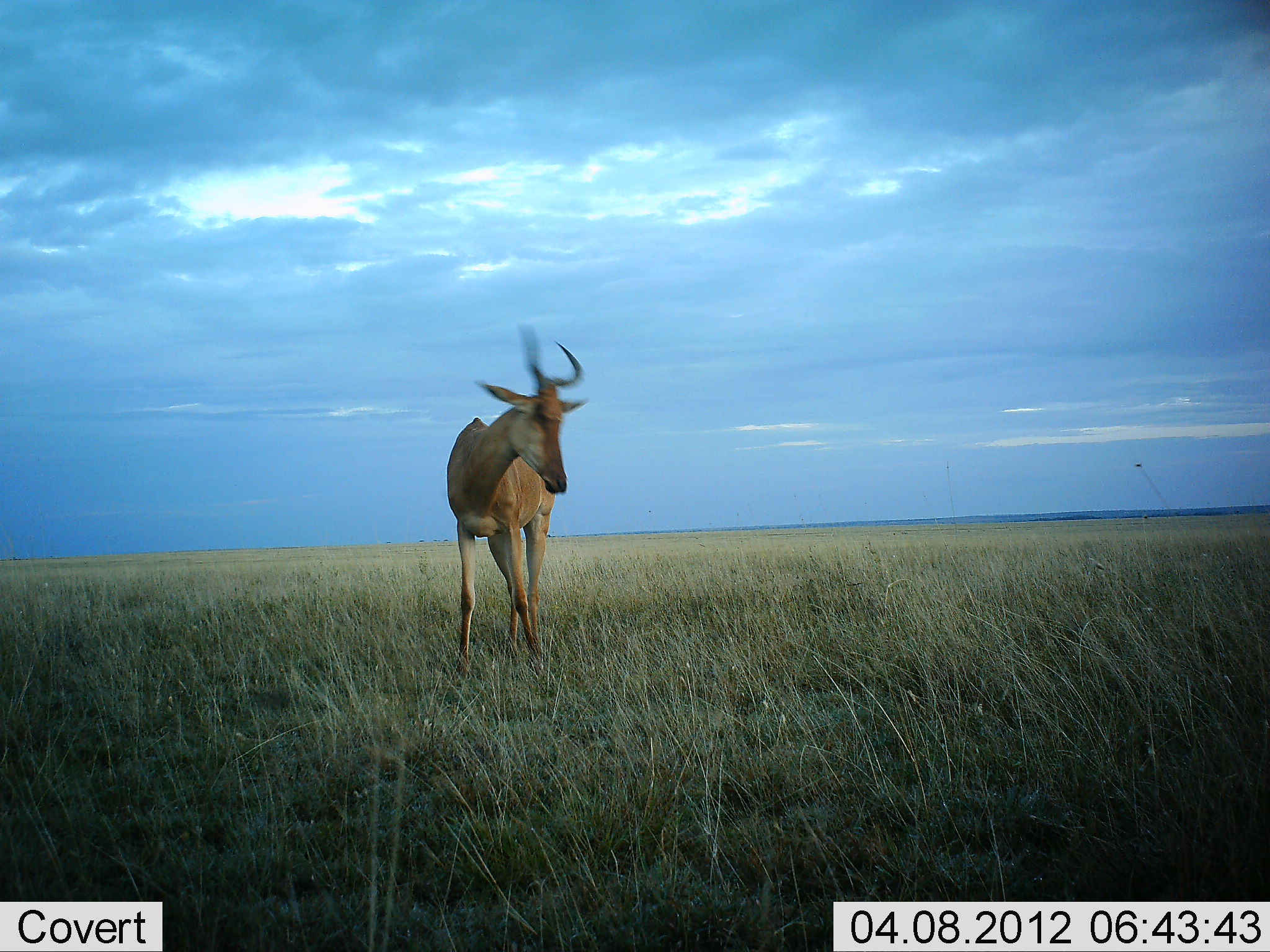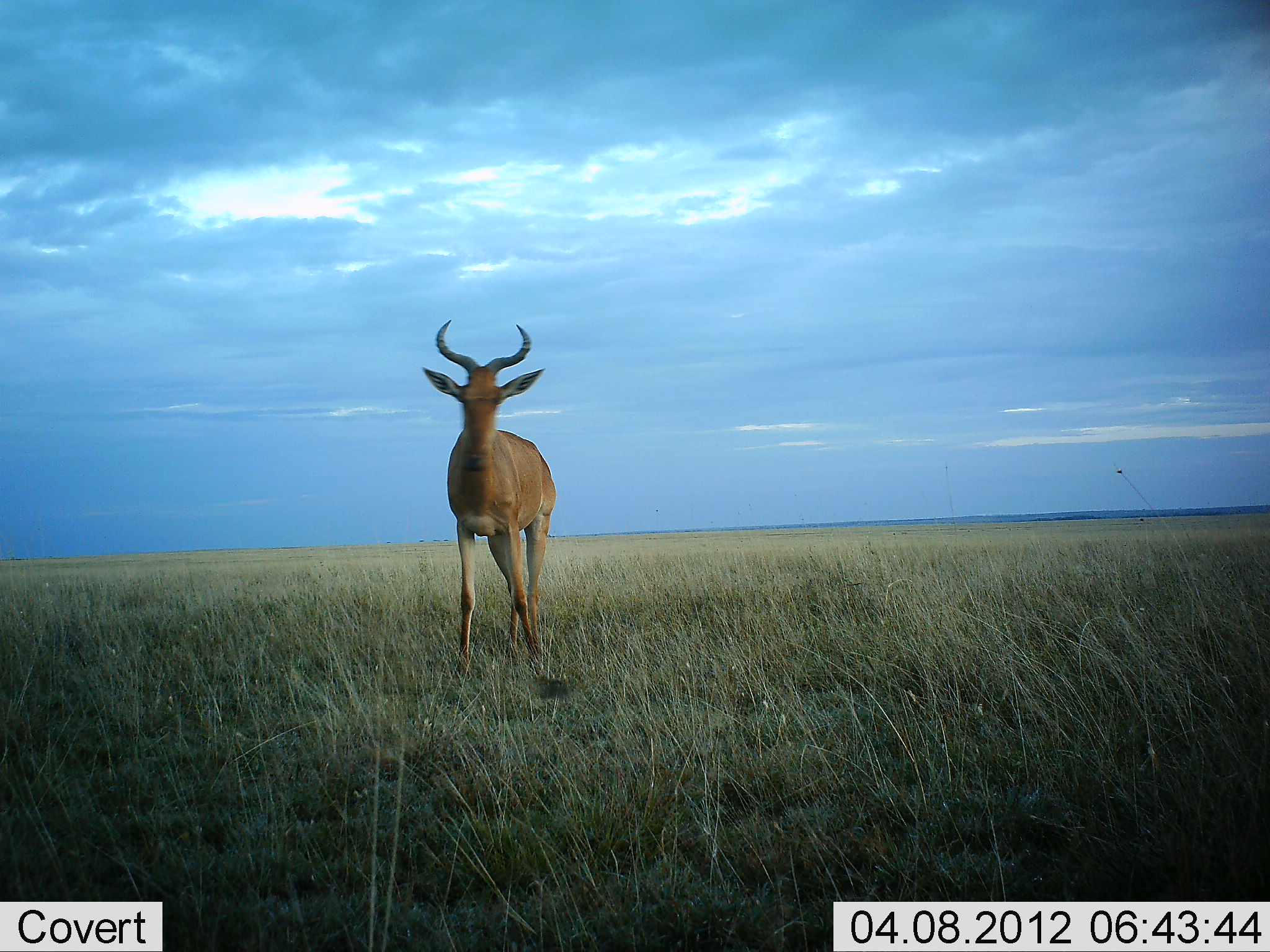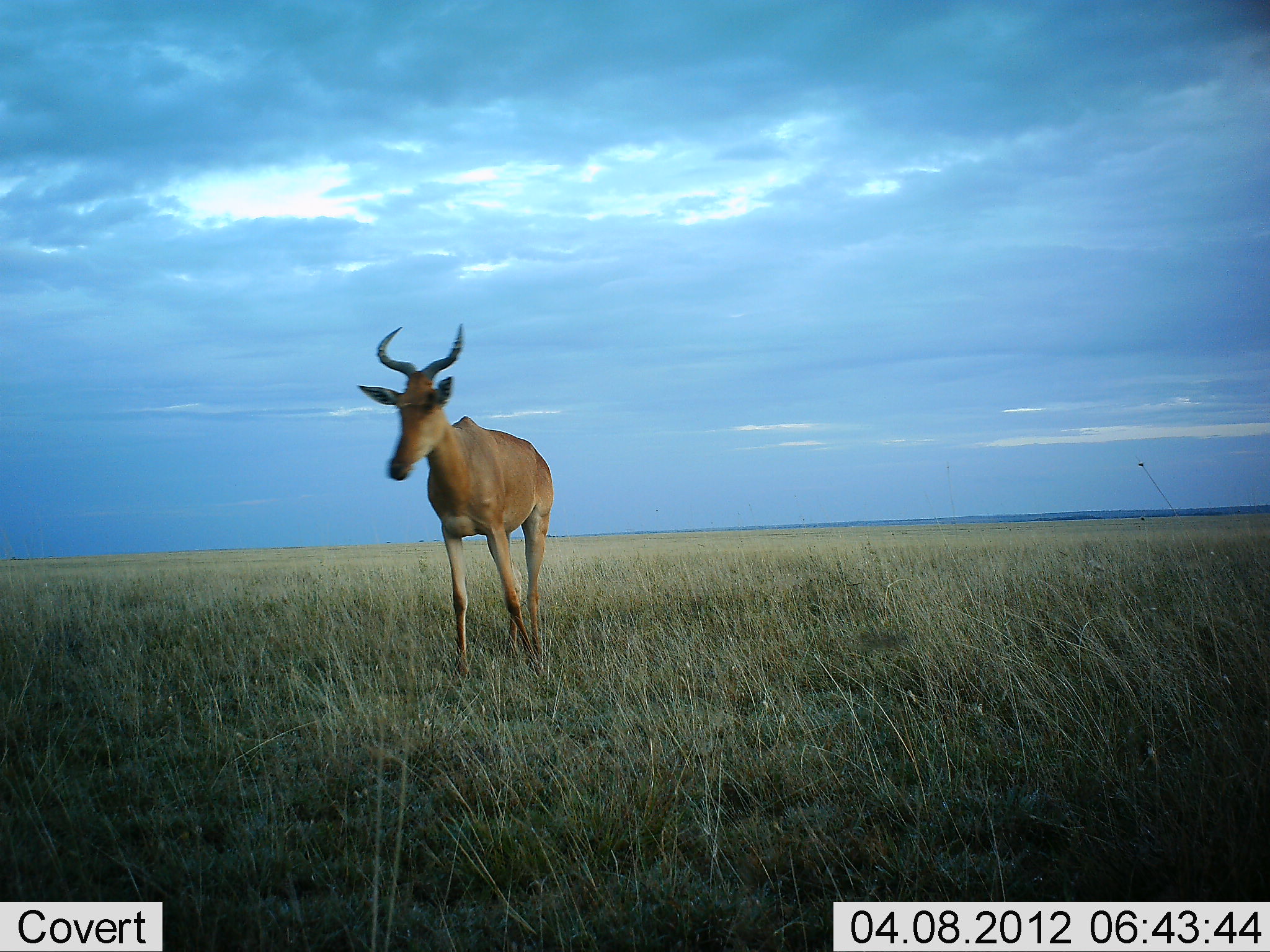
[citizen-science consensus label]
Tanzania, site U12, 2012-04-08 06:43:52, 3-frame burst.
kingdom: Animalia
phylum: Chordata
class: Mammalia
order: Artiodactyla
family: Bovidae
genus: Alcelaphus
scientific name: Alcelaphus buselaphus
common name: hartebeest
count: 1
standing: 100%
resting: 0%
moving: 6%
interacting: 0%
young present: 0%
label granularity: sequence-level